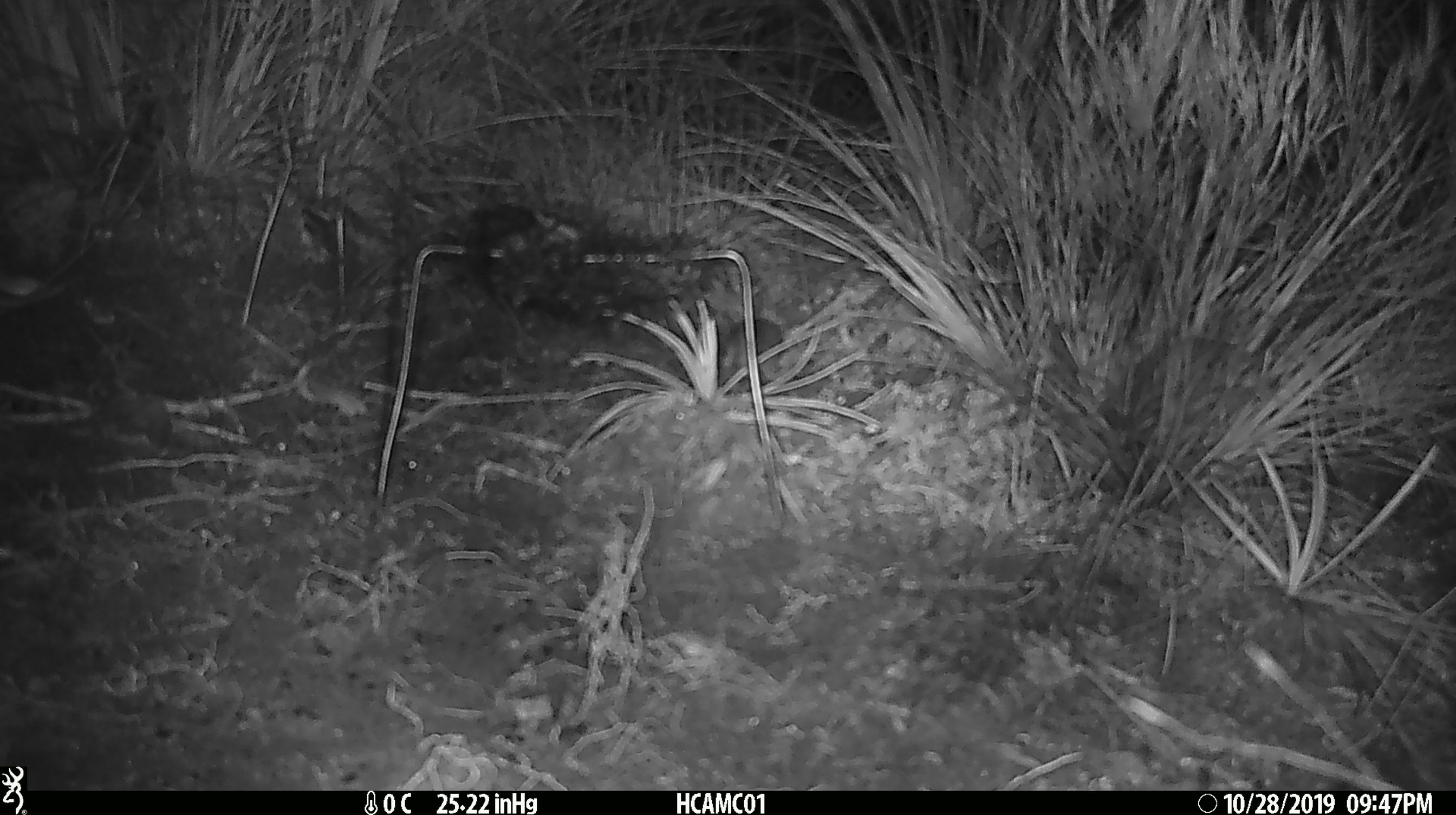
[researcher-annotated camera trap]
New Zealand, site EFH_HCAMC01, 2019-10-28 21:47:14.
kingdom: Animalia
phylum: Chordata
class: Mammalia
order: Rodentia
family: Muridae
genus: Mus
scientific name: Mus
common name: mouse